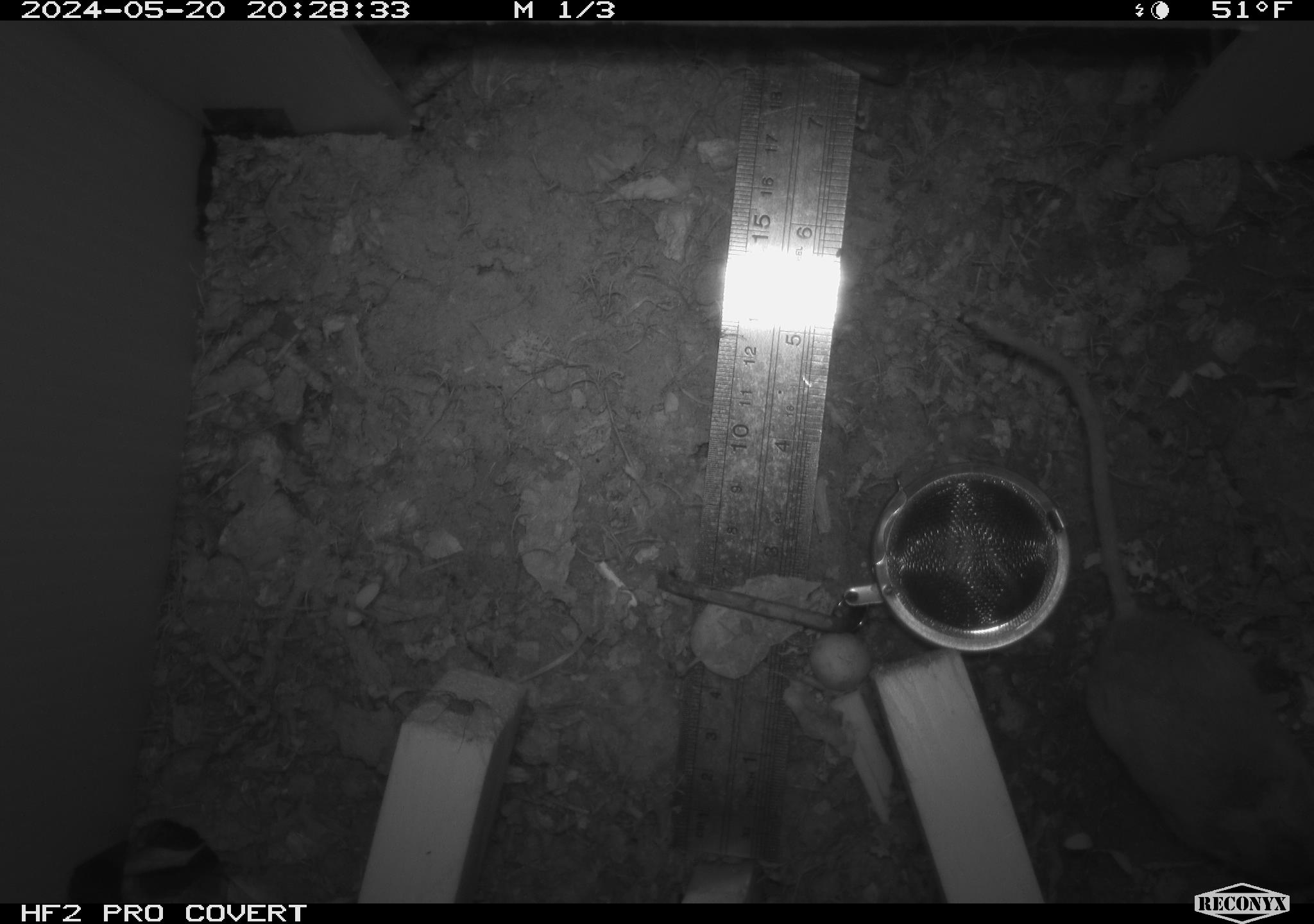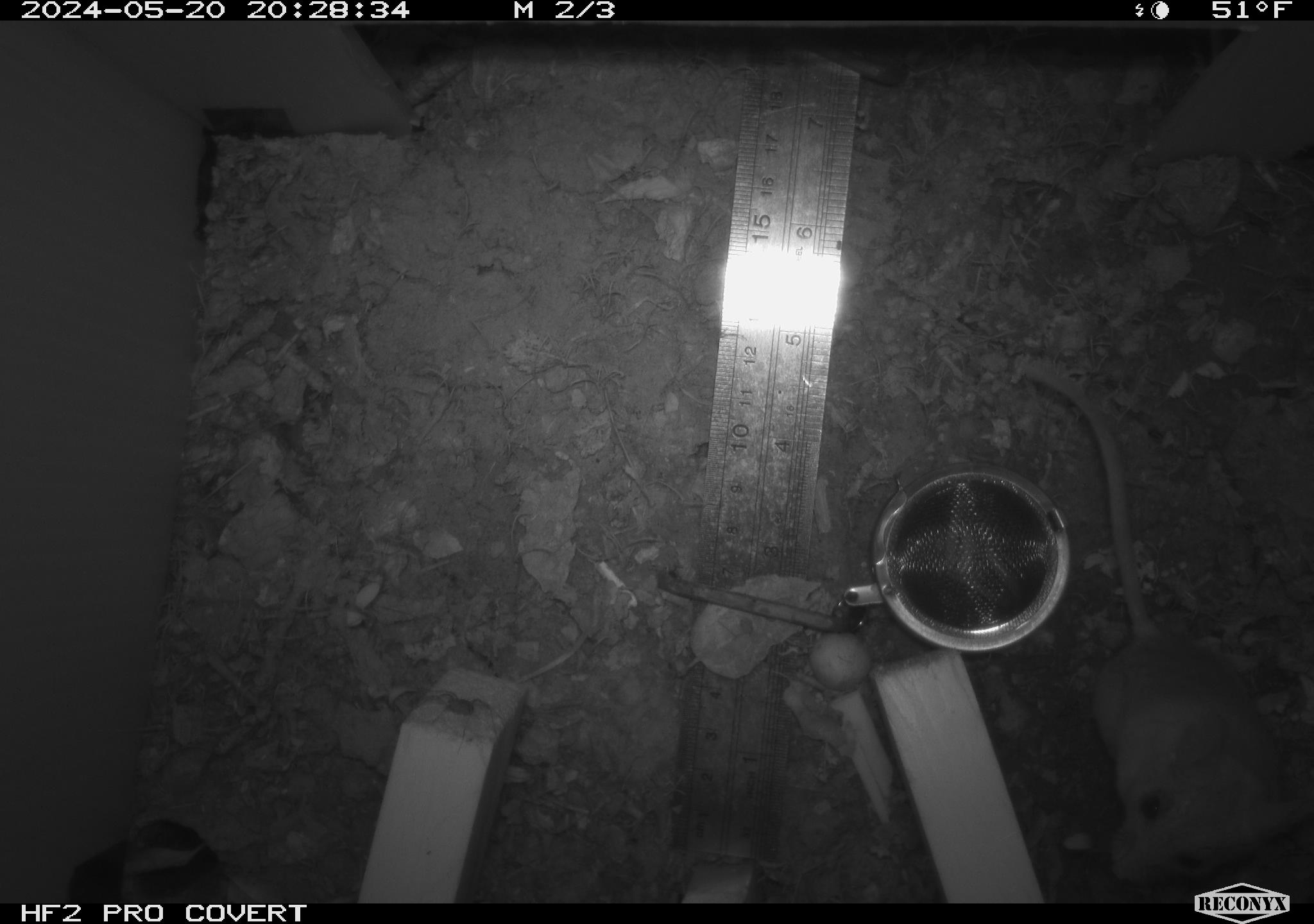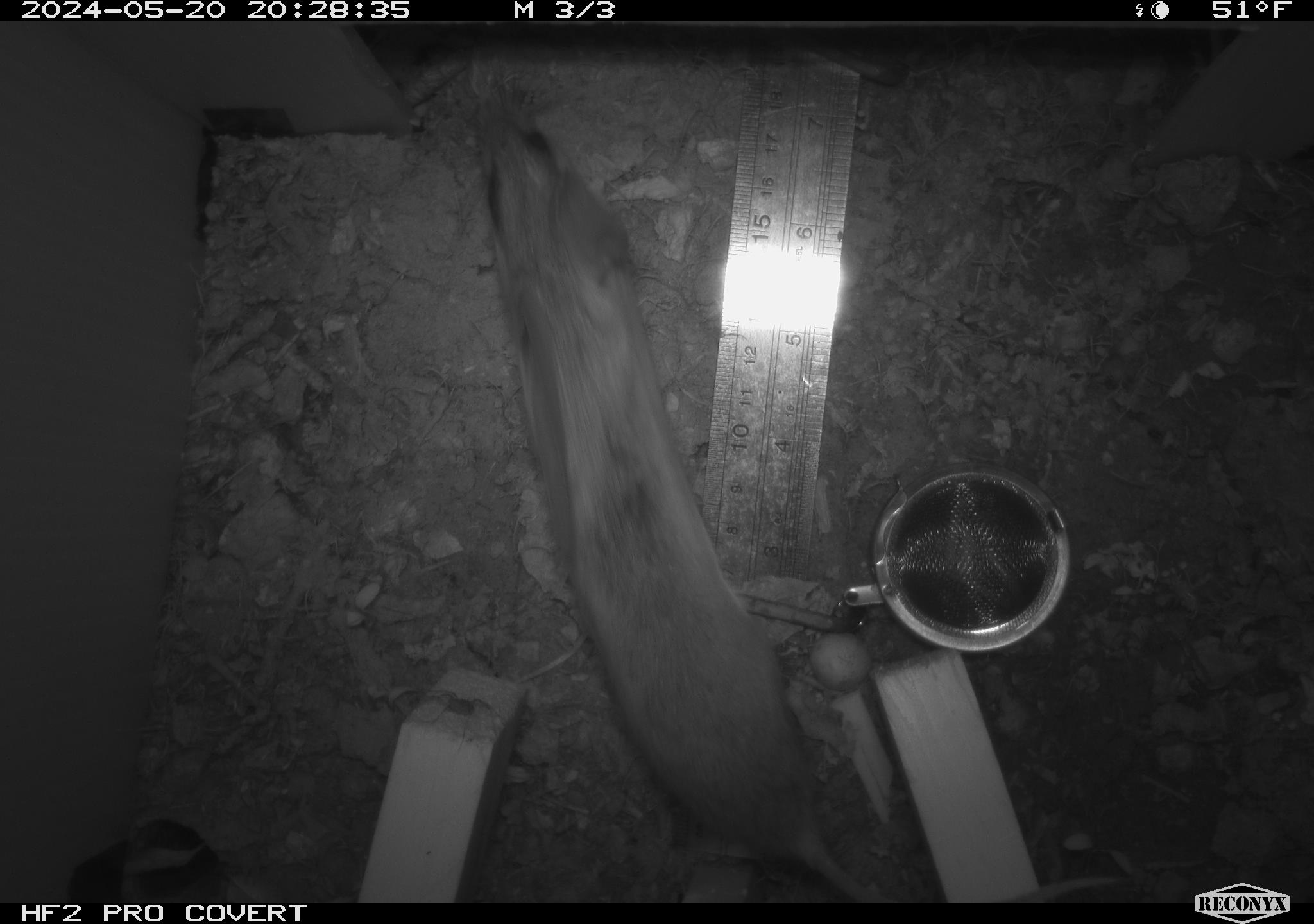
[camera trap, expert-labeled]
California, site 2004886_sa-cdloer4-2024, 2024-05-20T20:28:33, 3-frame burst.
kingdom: Animalia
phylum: Chordata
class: Mammalia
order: Rodentia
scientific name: Rodentia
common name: mouse species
Mouse species (Rodentia).